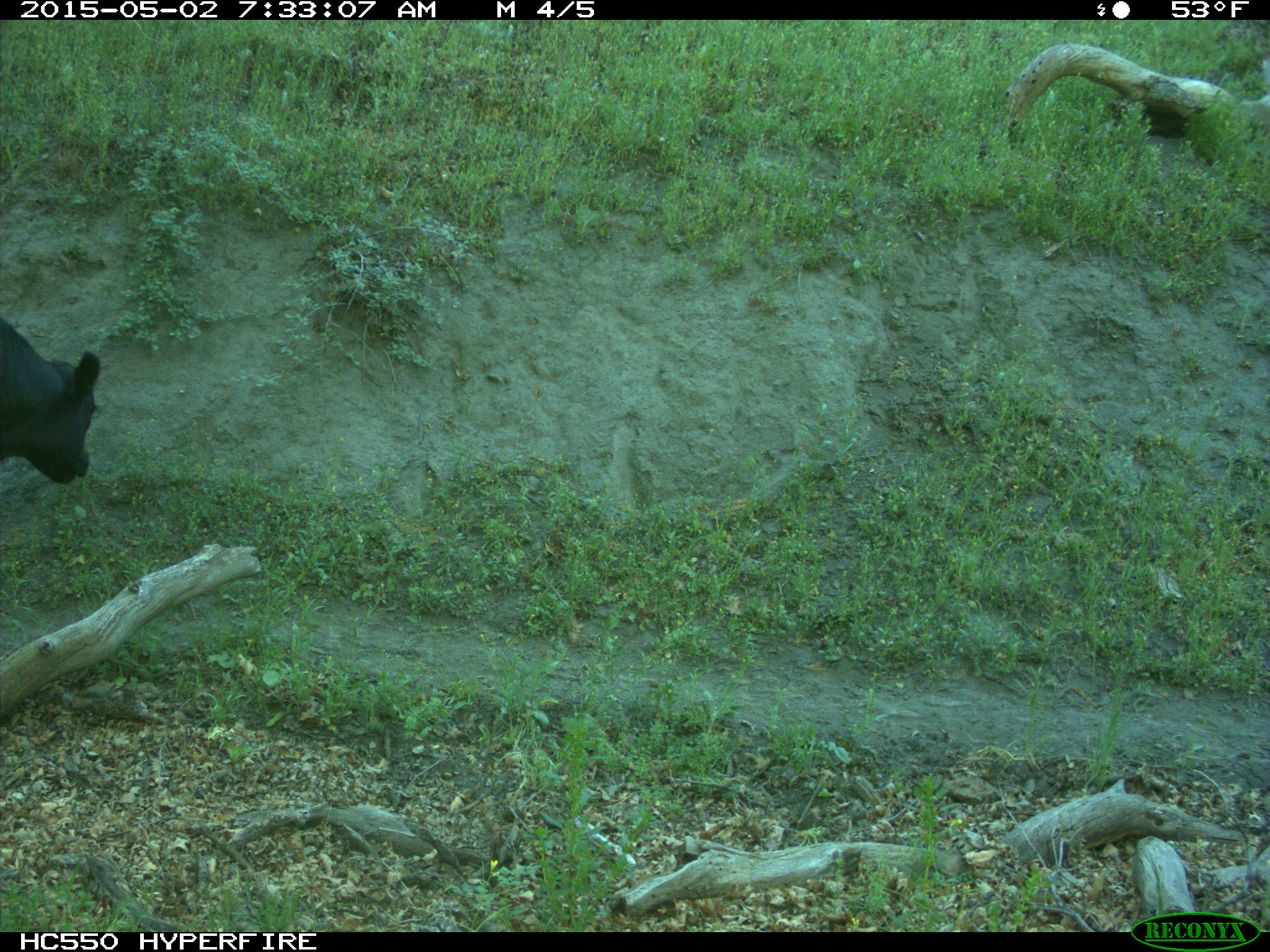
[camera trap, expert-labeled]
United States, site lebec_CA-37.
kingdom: Animalia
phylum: Chordata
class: Mammalia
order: Artiodactyla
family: Bovidae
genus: Bos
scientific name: Bos taurus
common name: domestic cow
Bos taurus (domestic cow).